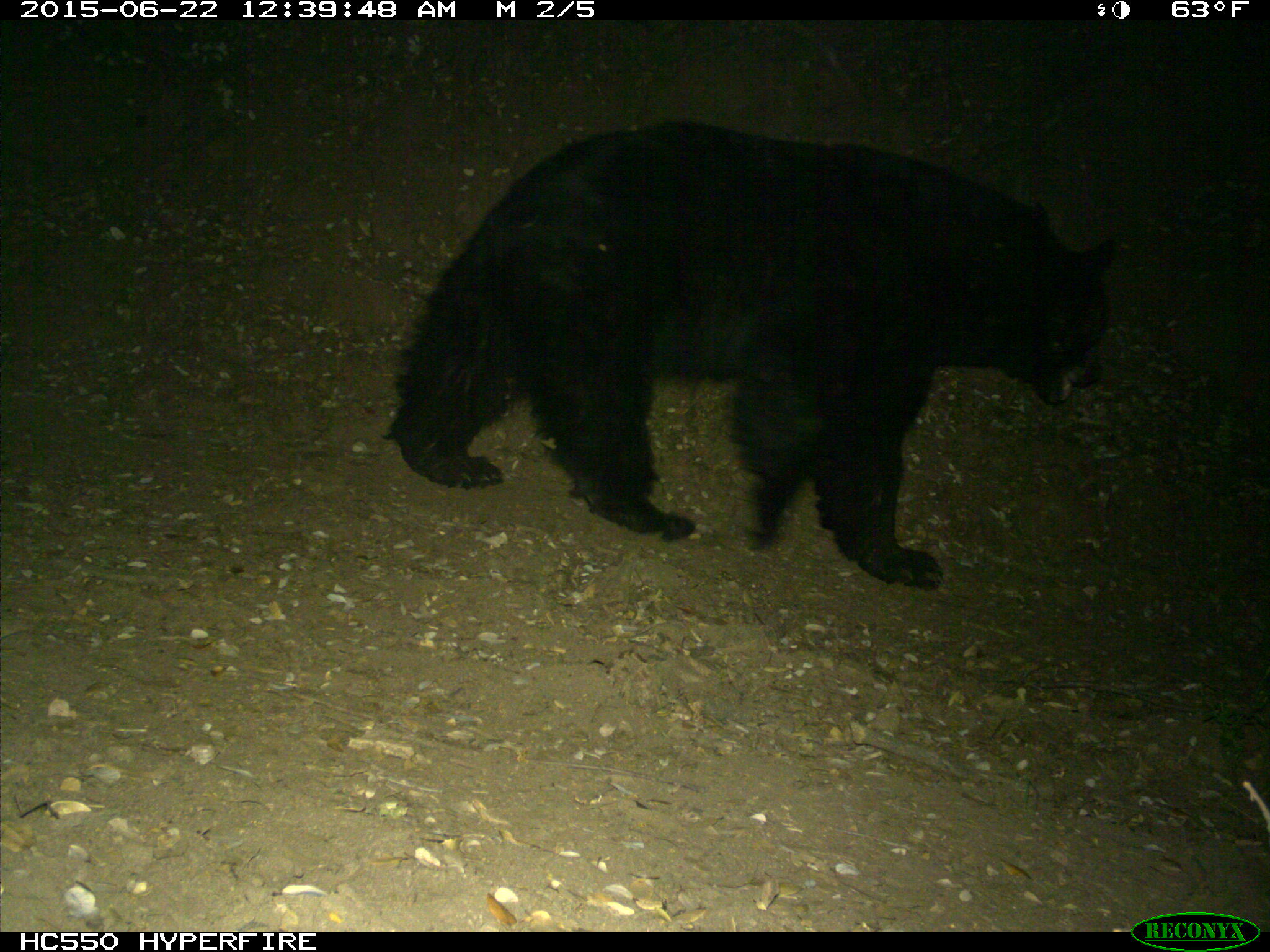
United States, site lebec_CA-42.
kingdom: Animalia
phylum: Chordata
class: Mammalia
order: Carnivora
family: Ursidae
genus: Ursus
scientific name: Ursus americanus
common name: american black bear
Ursus americanus (american black bear).